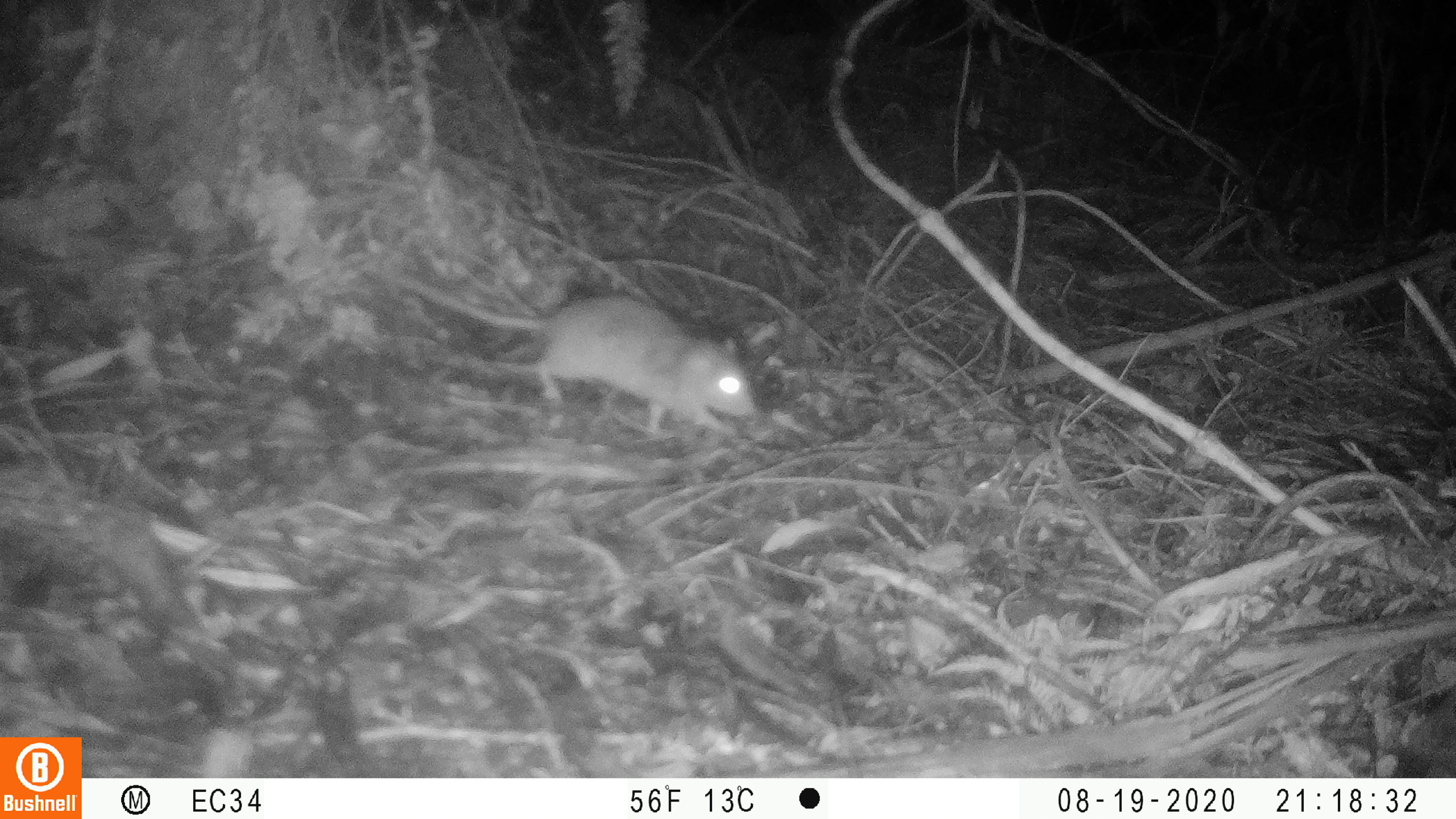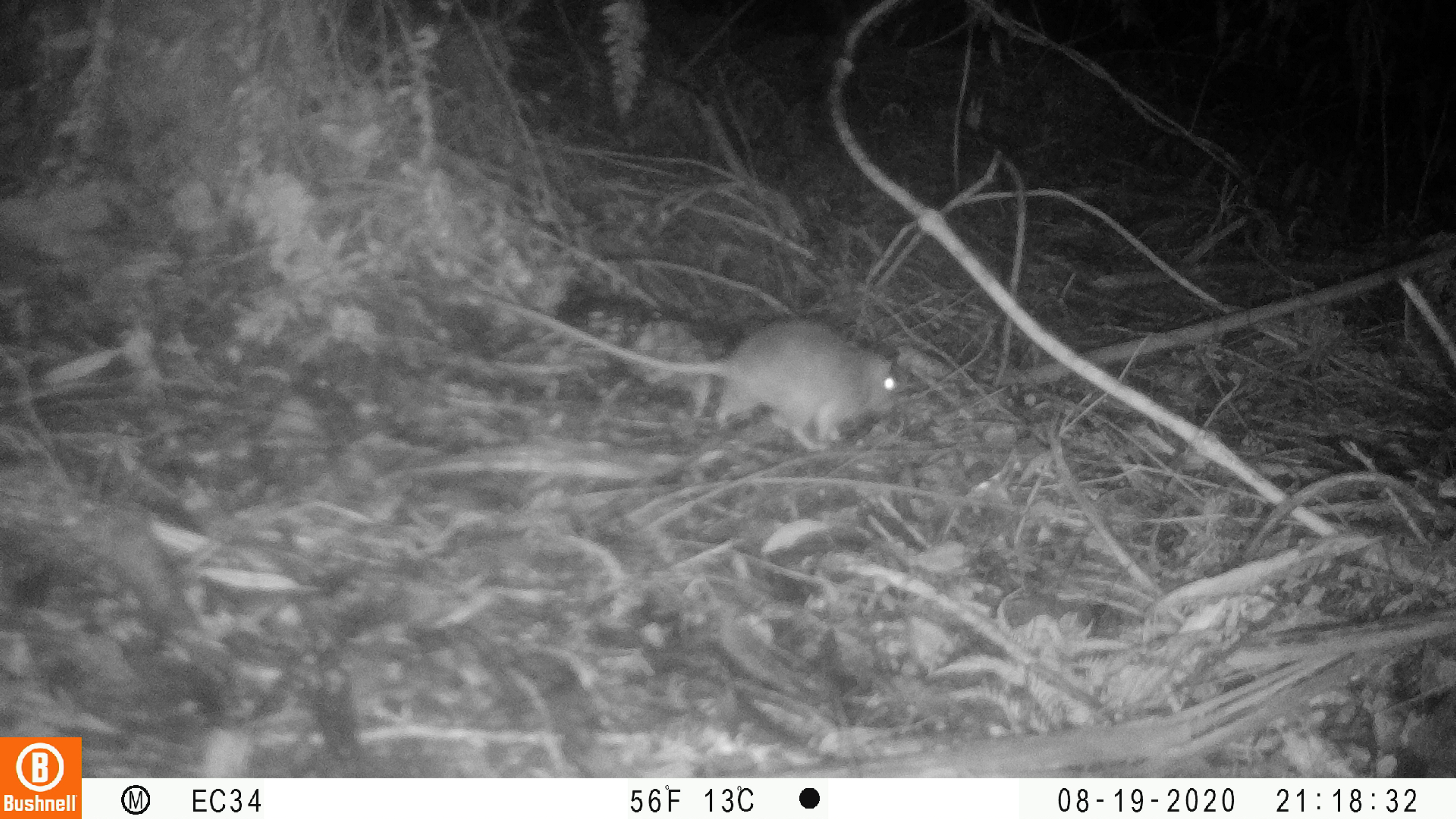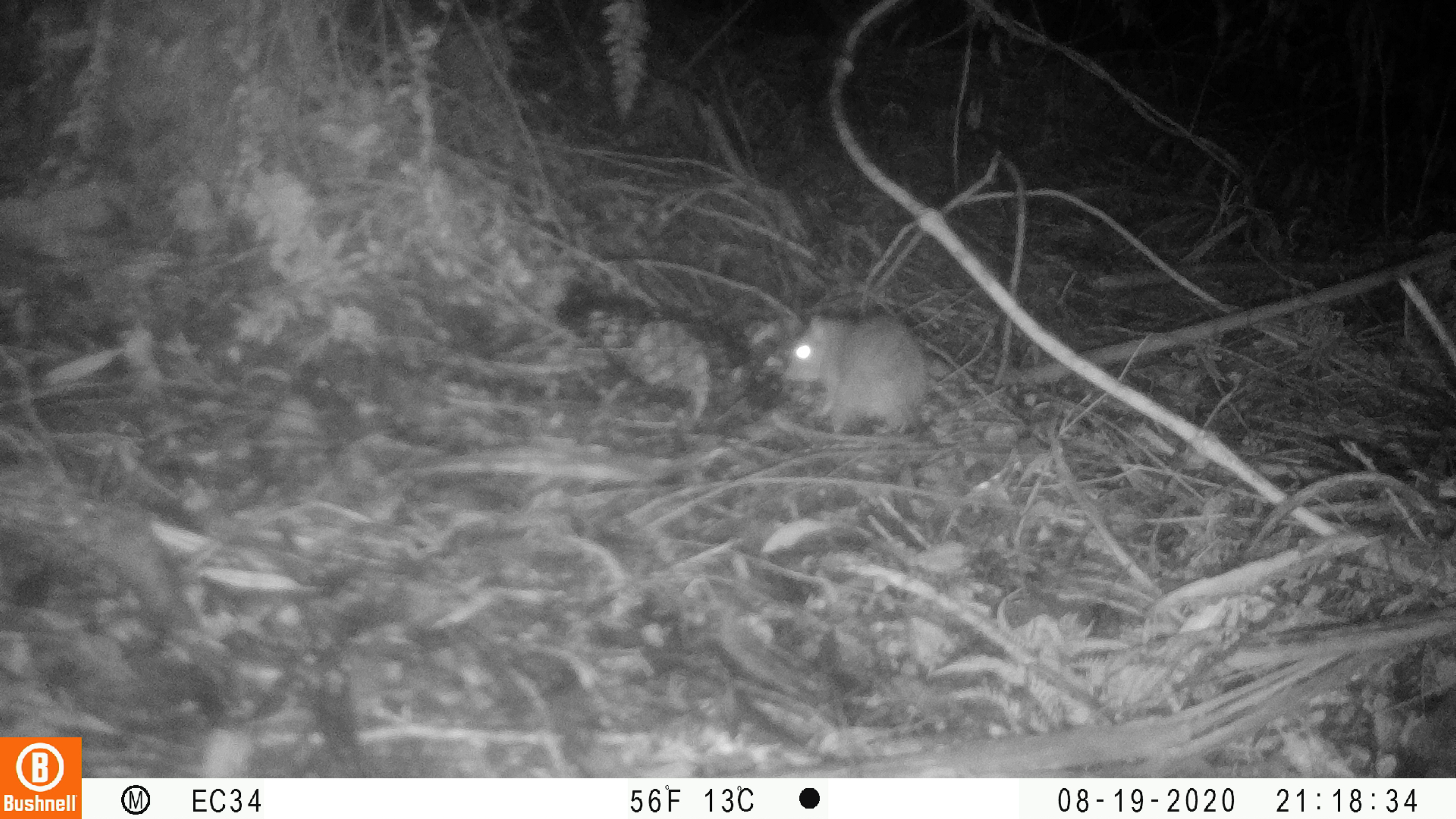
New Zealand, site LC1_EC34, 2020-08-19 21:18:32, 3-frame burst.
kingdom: Animalia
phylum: Chordata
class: Mammalia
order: Rodentia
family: Muridae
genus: Rattus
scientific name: Rattus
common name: rat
Rat (Rattus).